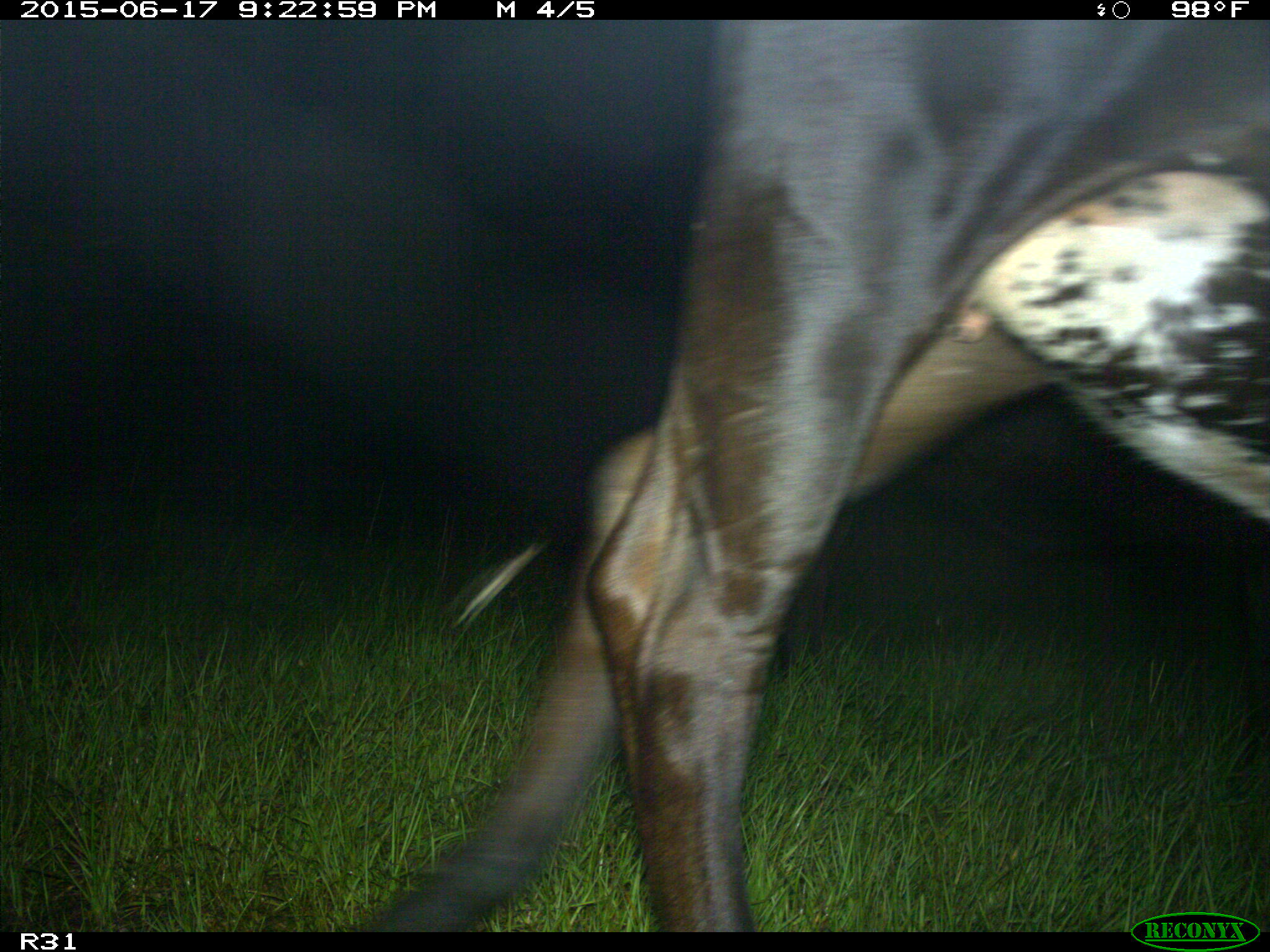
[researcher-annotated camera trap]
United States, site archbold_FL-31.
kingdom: Animalia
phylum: Chordata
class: Mammalia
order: Artiodactyla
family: Bovidae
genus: Bos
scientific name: Bos taurus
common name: domestic cow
Bos taurus (domestic cow).